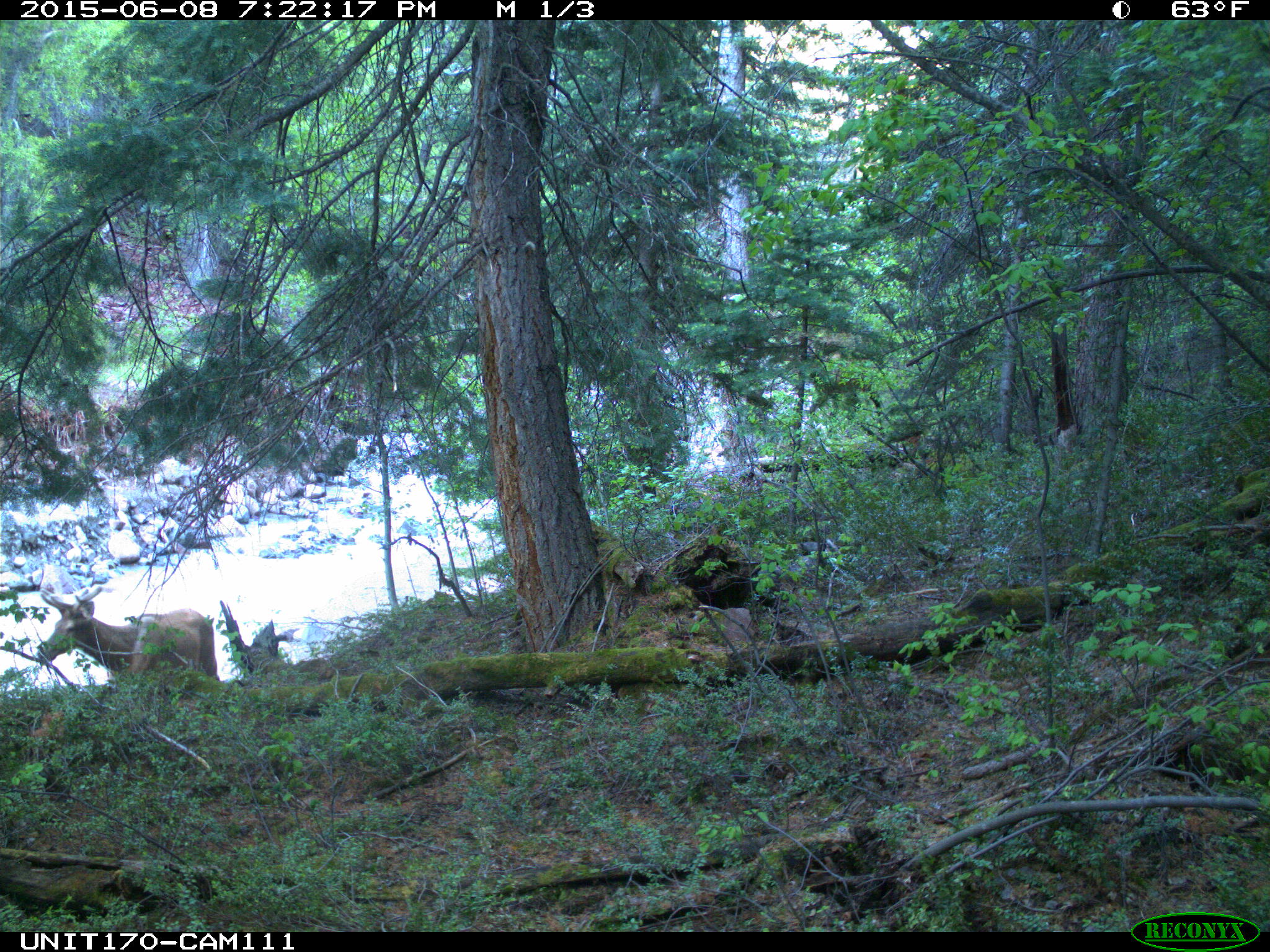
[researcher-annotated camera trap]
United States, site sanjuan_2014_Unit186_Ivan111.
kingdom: Animalia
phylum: Chordata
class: Mammalia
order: Artiodactyla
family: Cervidae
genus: Cervus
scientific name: Cervus elaphus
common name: red deer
Cervus elaphus (red deer).